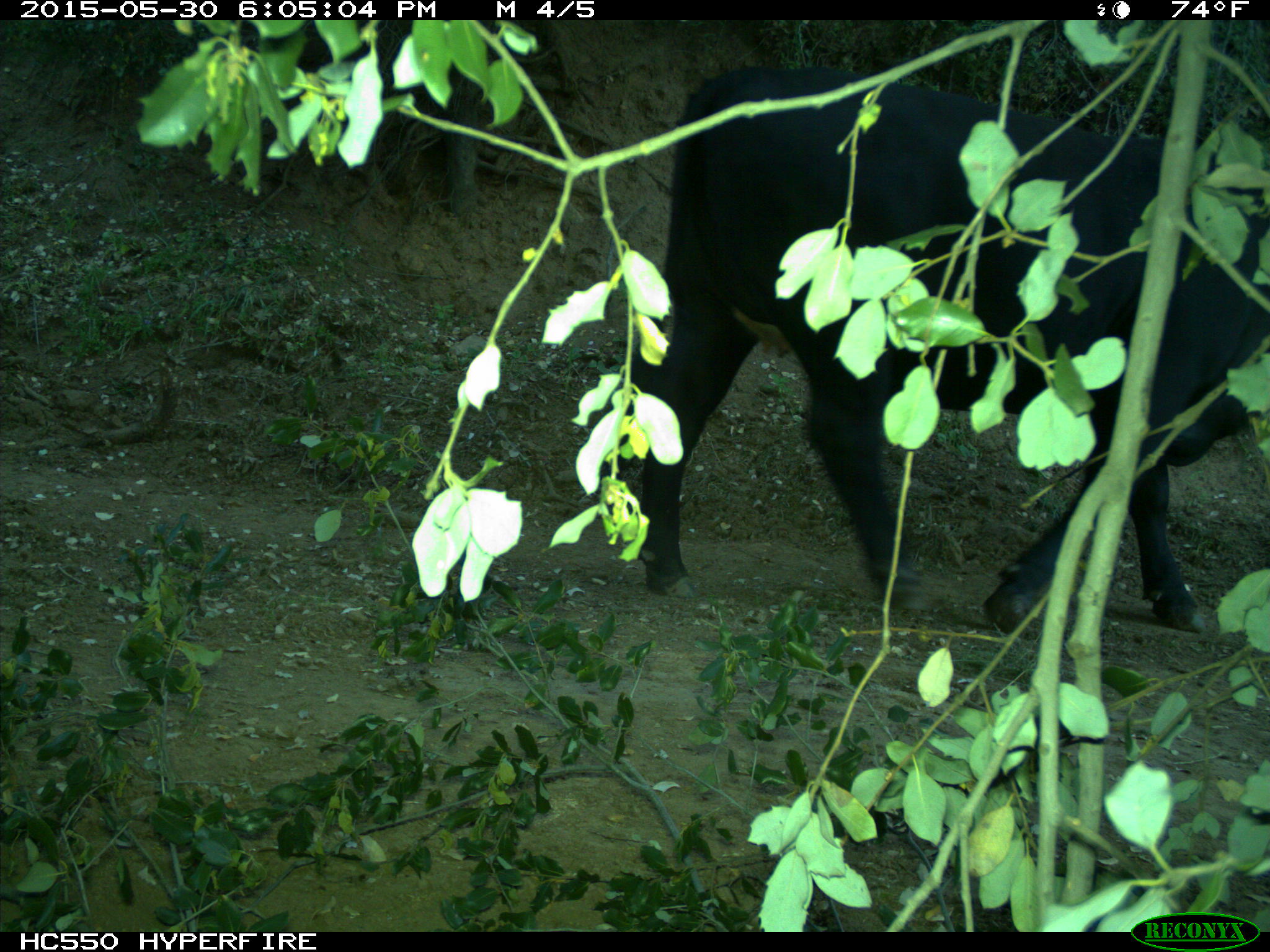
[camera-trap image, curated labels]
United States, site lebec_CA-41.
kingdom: Animalia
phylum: Chordata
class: Mammalia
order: Artiodactyla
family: Bovidae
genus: Bos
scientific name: Bos taurus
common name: domestic cow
Bos taurus (domestic cow).